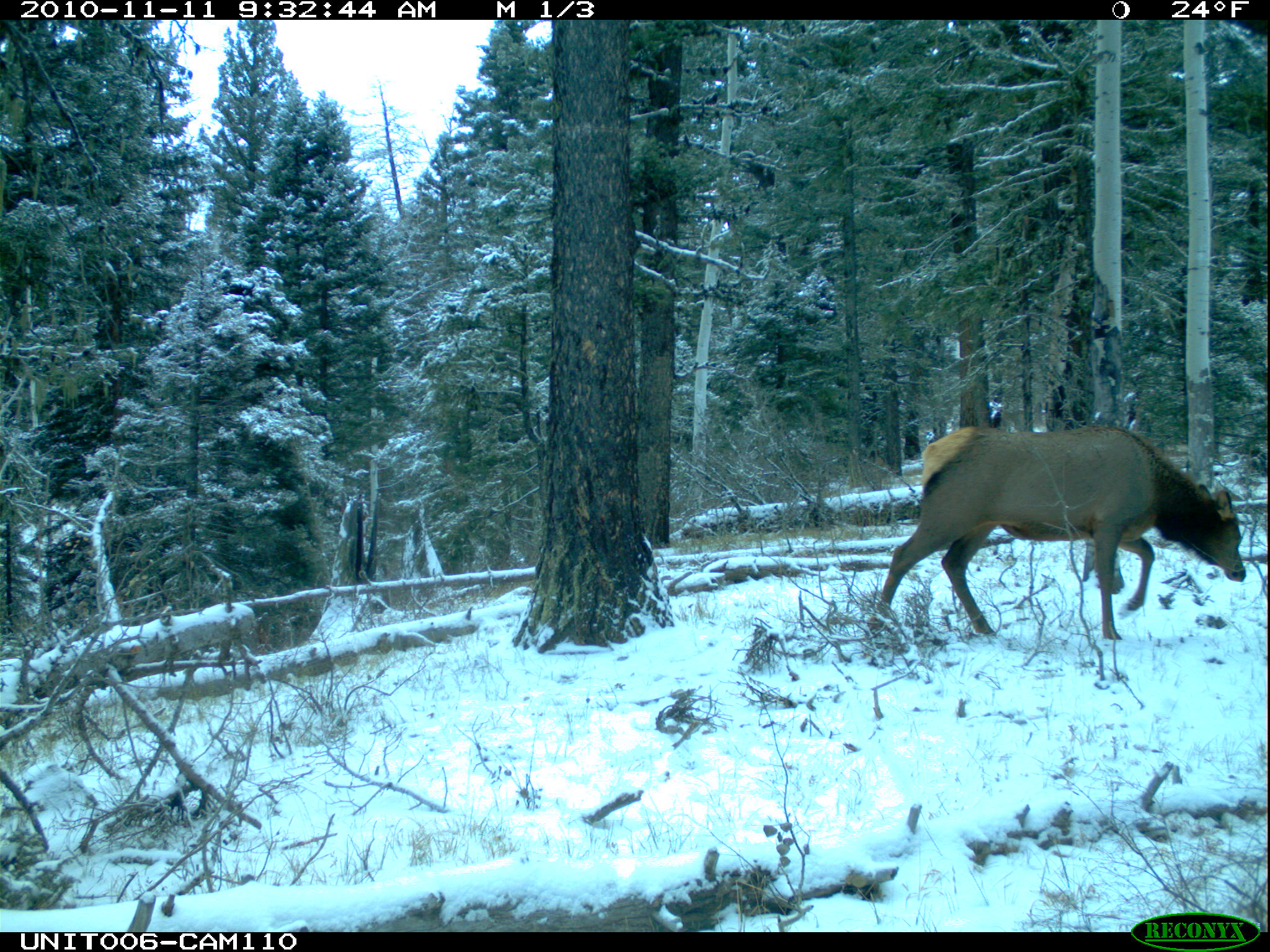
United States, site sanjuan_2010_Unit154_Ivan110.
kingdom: Animalia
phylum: Chordata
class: Mammalia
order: Artiodactyla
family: Cervidae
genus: Cervus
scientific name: Cervus elaphus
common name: red deer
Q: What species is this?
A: Cervus elaphus (red deer).